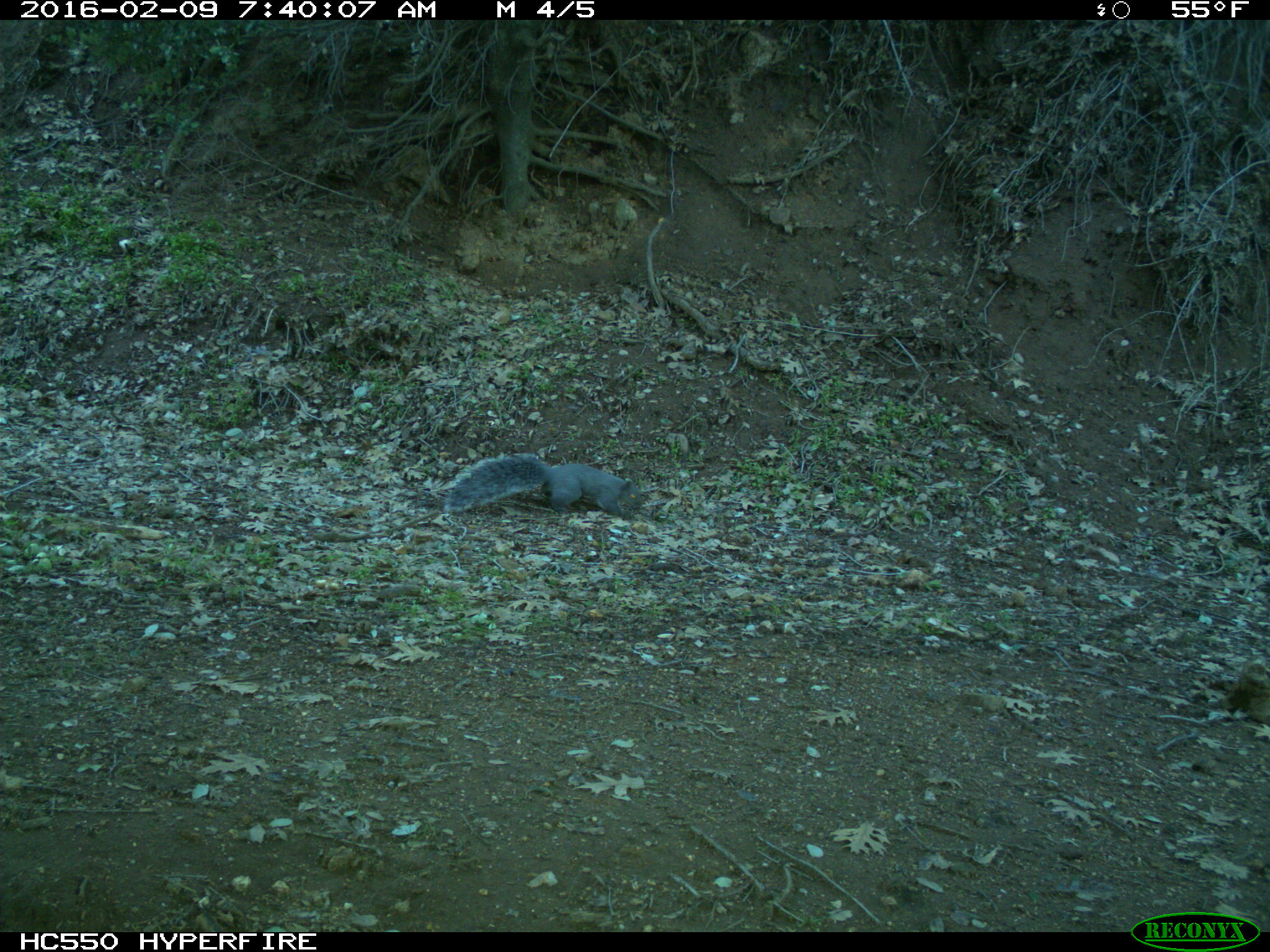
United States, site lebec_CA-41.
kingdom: Animalia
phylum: Chordata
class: Mammalia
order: Rodentia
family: Sciuridae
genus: Sciurus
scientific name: Sciurus carolinensis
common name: eastern gray squirrel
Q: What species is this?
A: Sciurus carolinensis (eastern gray squirrel).